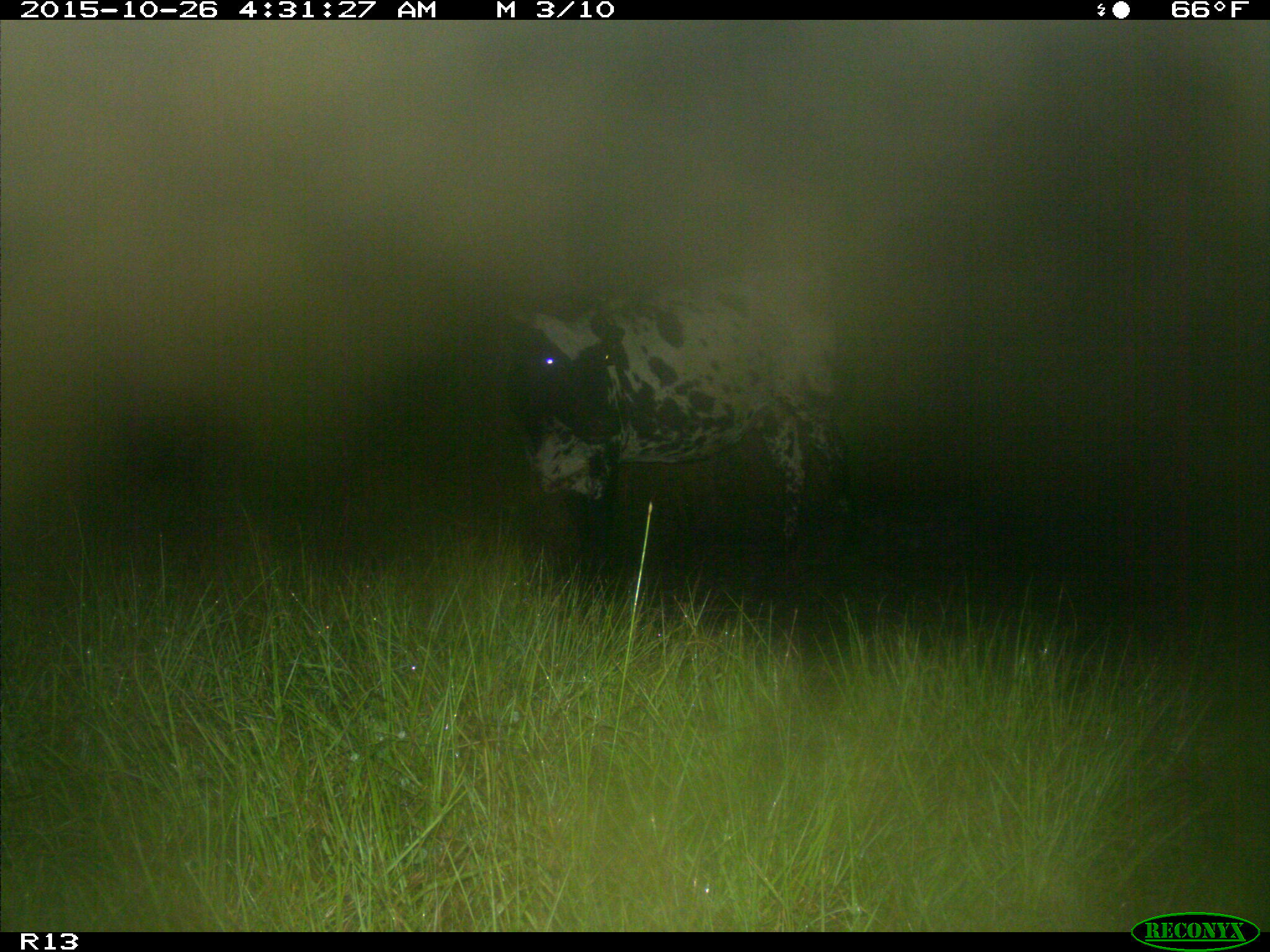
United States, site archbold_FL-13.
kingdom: Animalia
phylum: Chordata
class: Mammalia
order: Artiodactyla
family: Bovidae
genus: Bos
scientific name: Bos taurus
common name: domestic cow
Bos taurus (domestic cow).